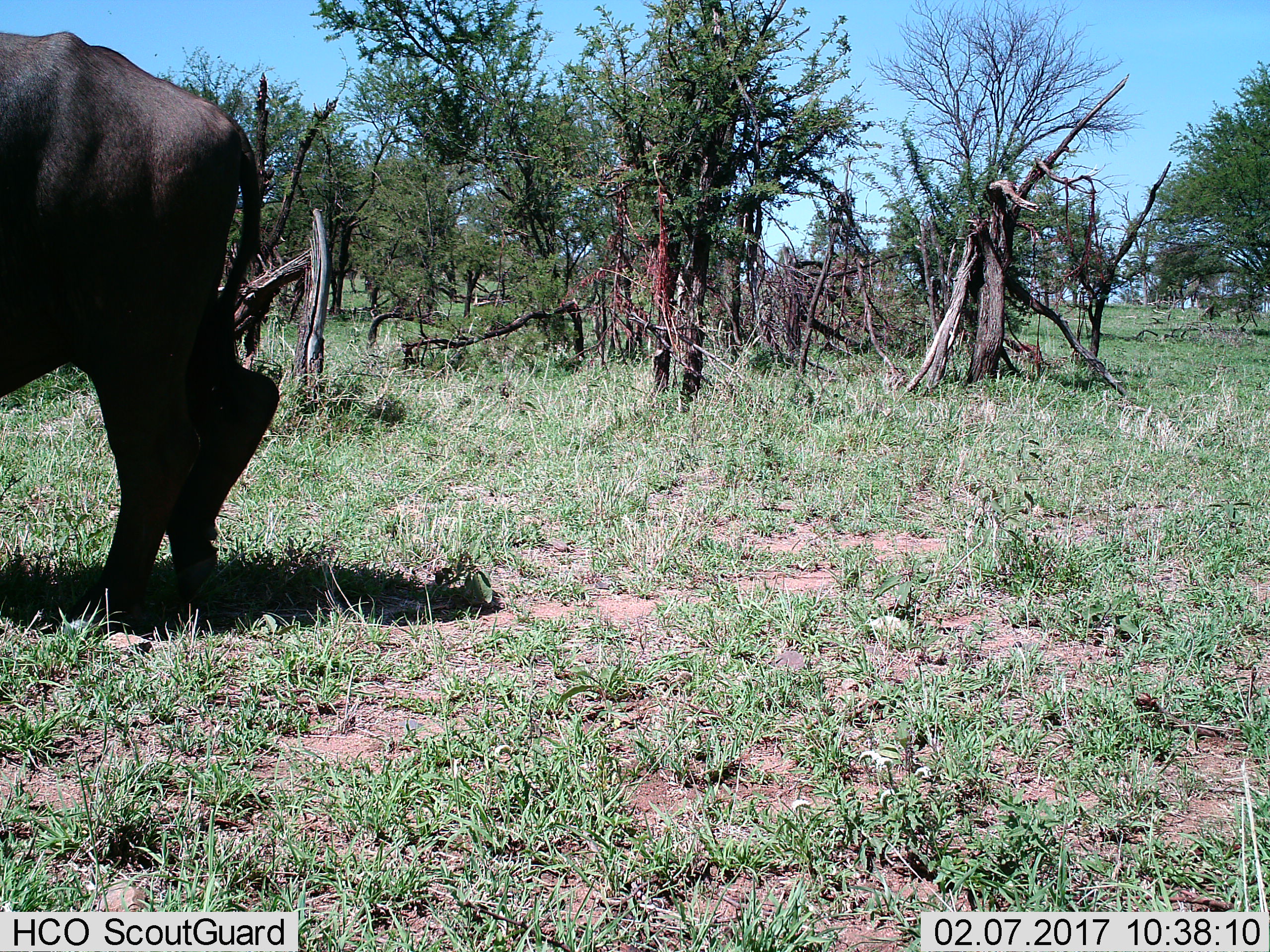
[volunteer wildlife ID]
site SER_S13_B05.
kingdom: Animalia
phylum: Chordata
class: Mammalia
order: Artiodactyla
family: Bovidae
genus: Syncerus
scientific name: Syncerus caffer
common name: african buffalo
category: buffalo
Buffalo (african buffalo) (Syncerus caffer), count 1. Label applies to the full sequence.